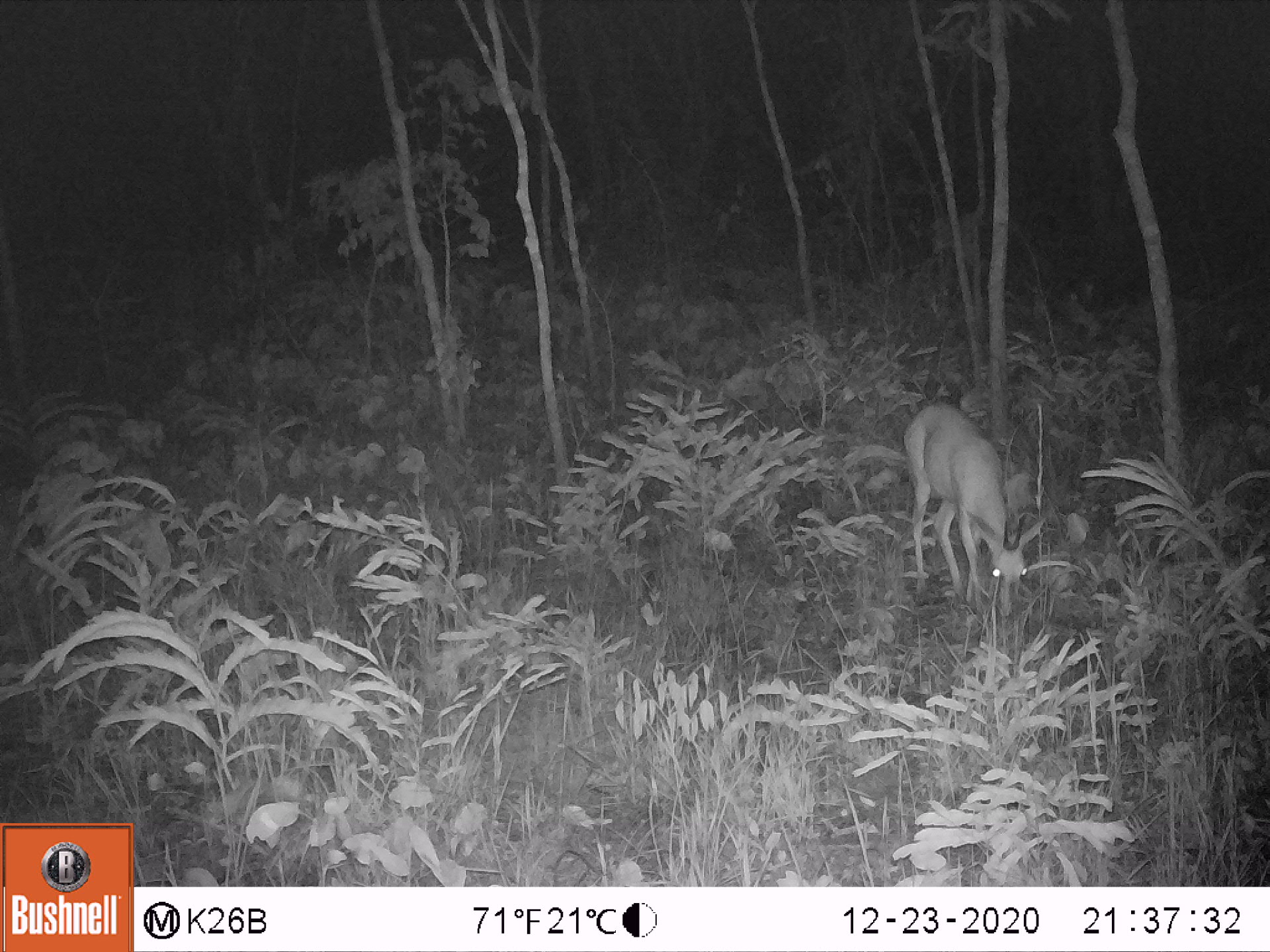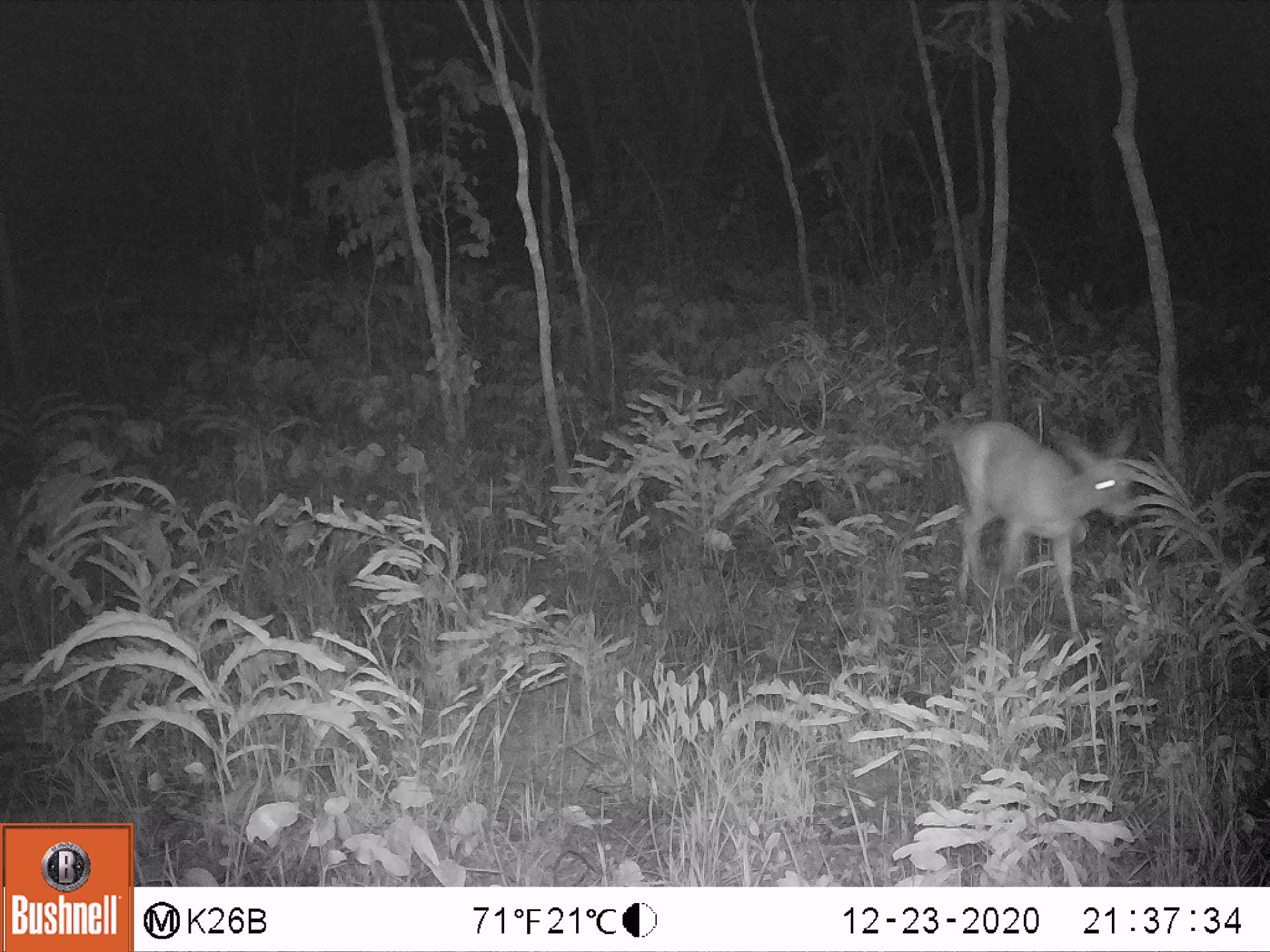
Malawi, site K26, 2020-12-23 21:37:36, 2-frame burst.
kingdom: Animalia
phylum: Chordata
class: Mammalia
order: Artiodactyla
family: Bovidae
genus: Sylvicapra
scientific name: Sylvicapra grimmia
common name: common duiker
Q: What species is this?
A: Common duiker (Sylvicapra grimmia).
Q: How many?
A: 1.